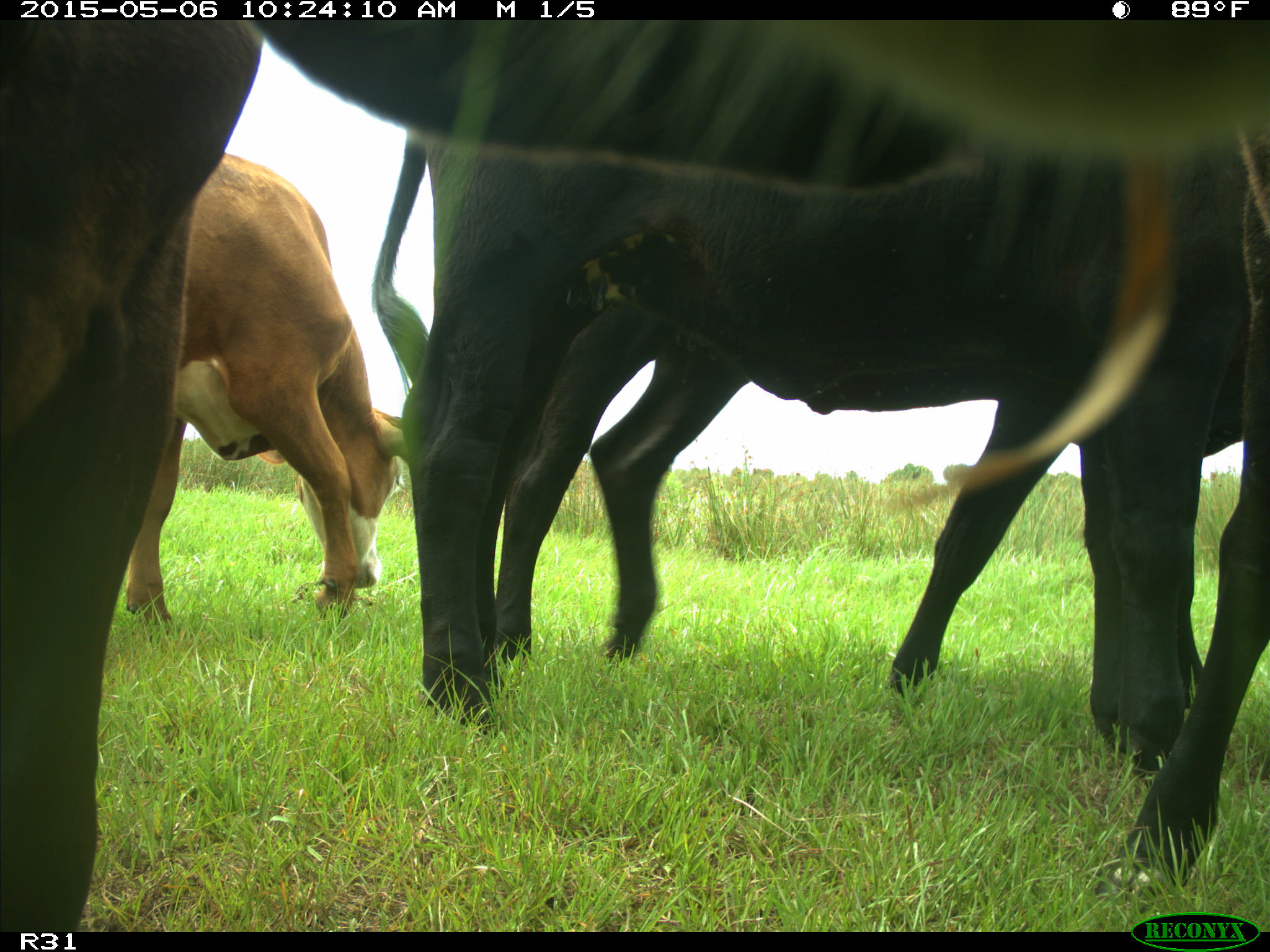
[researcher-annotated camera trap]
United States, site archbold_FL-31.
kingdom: Animalia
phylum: Chordata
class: Mammalia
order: Artiodactyla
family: Bovidae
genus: Bos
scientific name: Bos taurus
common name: domestic cow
Bos taurus (domestic cow).